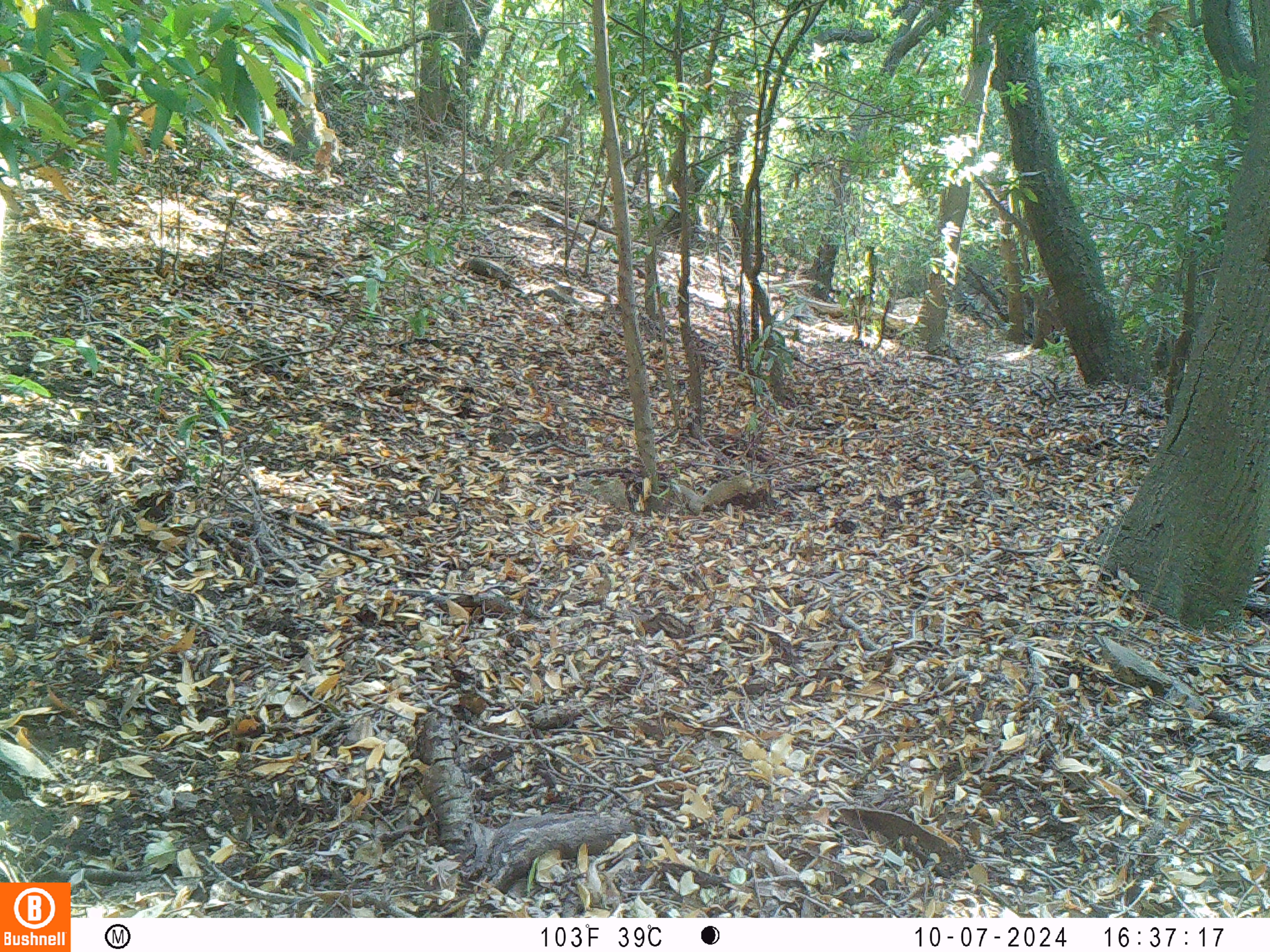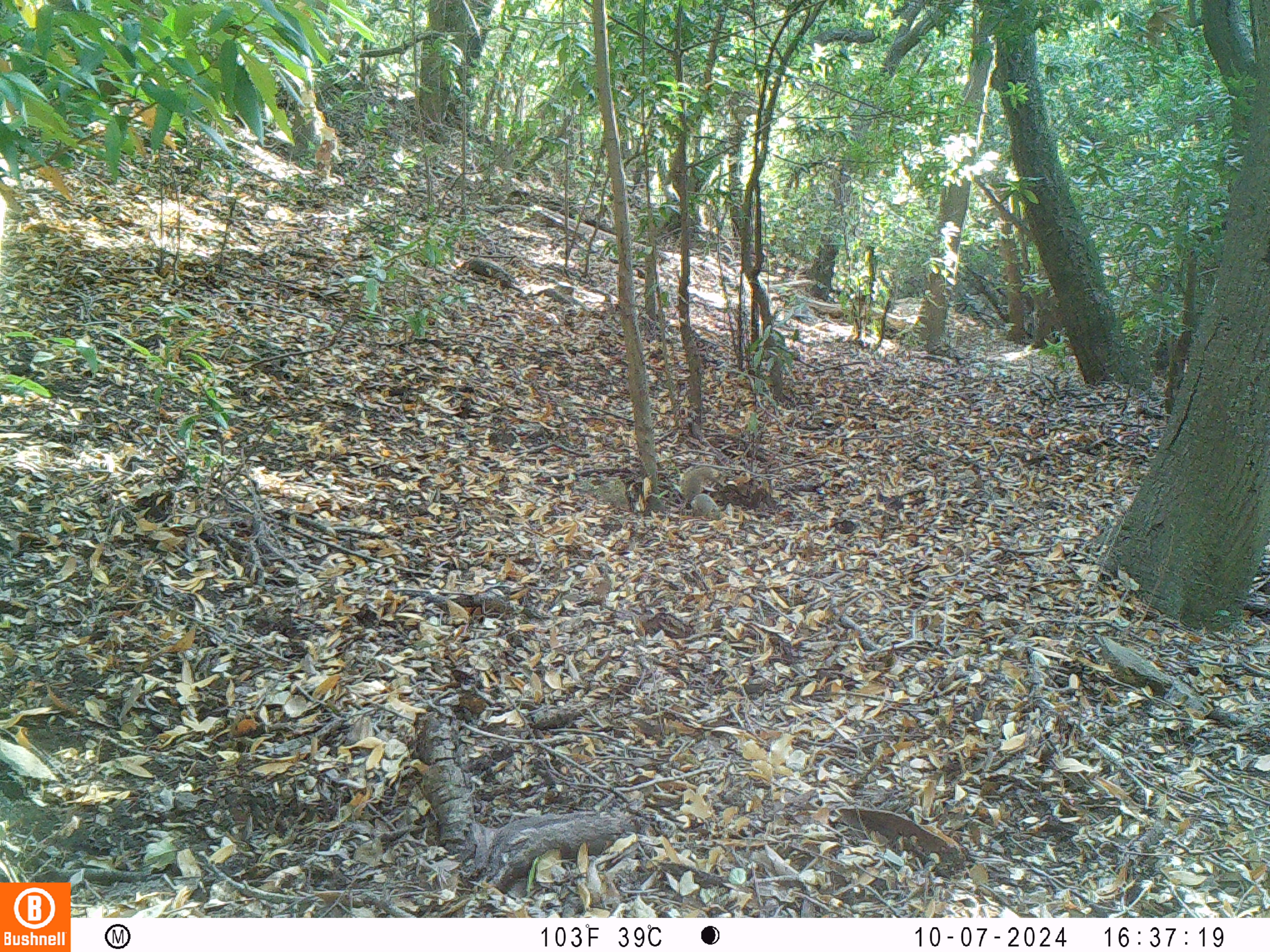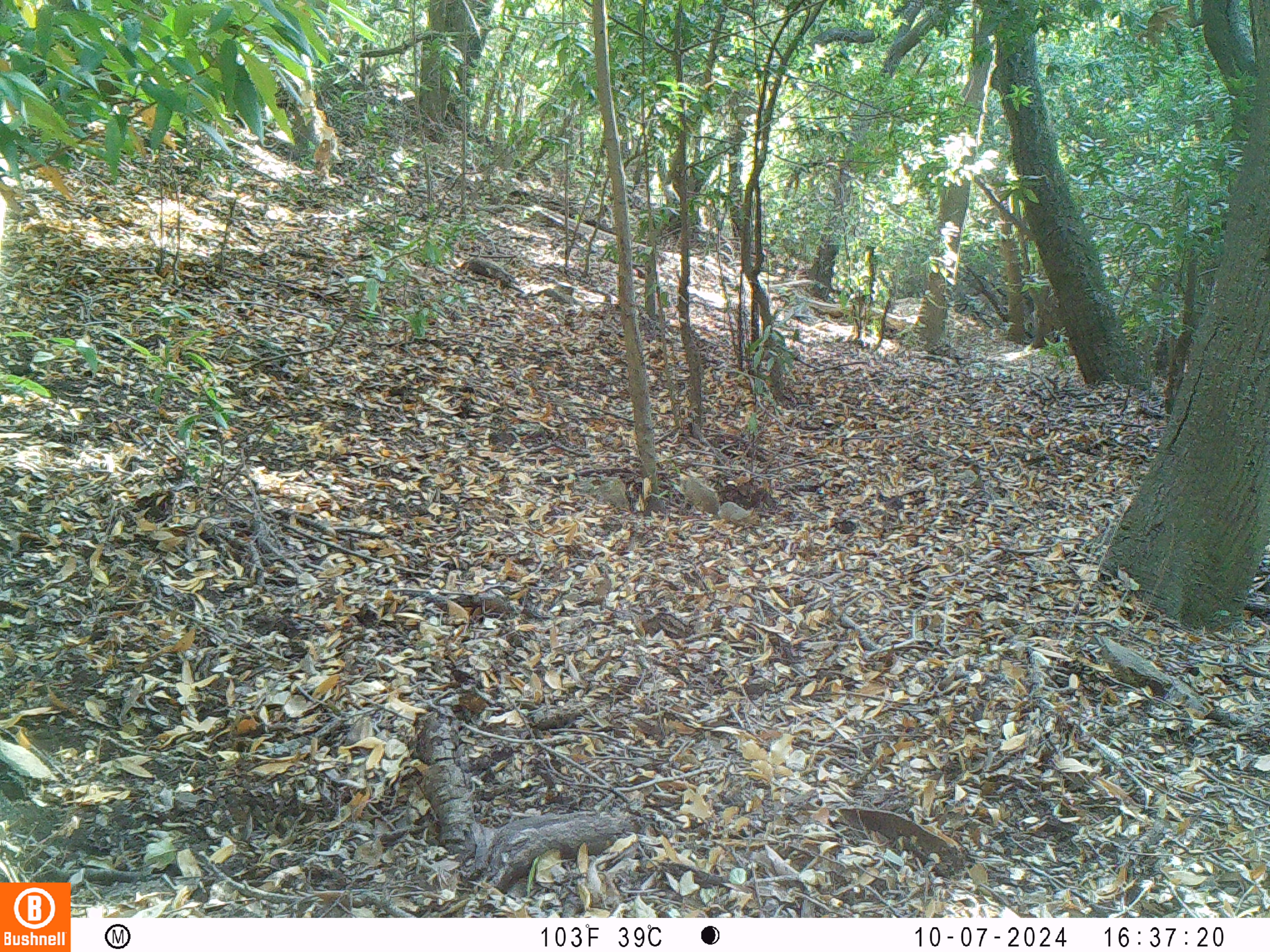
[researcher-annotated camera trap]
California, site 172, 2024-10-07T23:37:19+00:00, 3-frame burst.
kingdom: Animalia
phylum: Chordata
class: Mammalia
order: Rodentia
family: Sciuridae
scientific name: Sciuridae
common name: squirrel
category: unknown squirrel